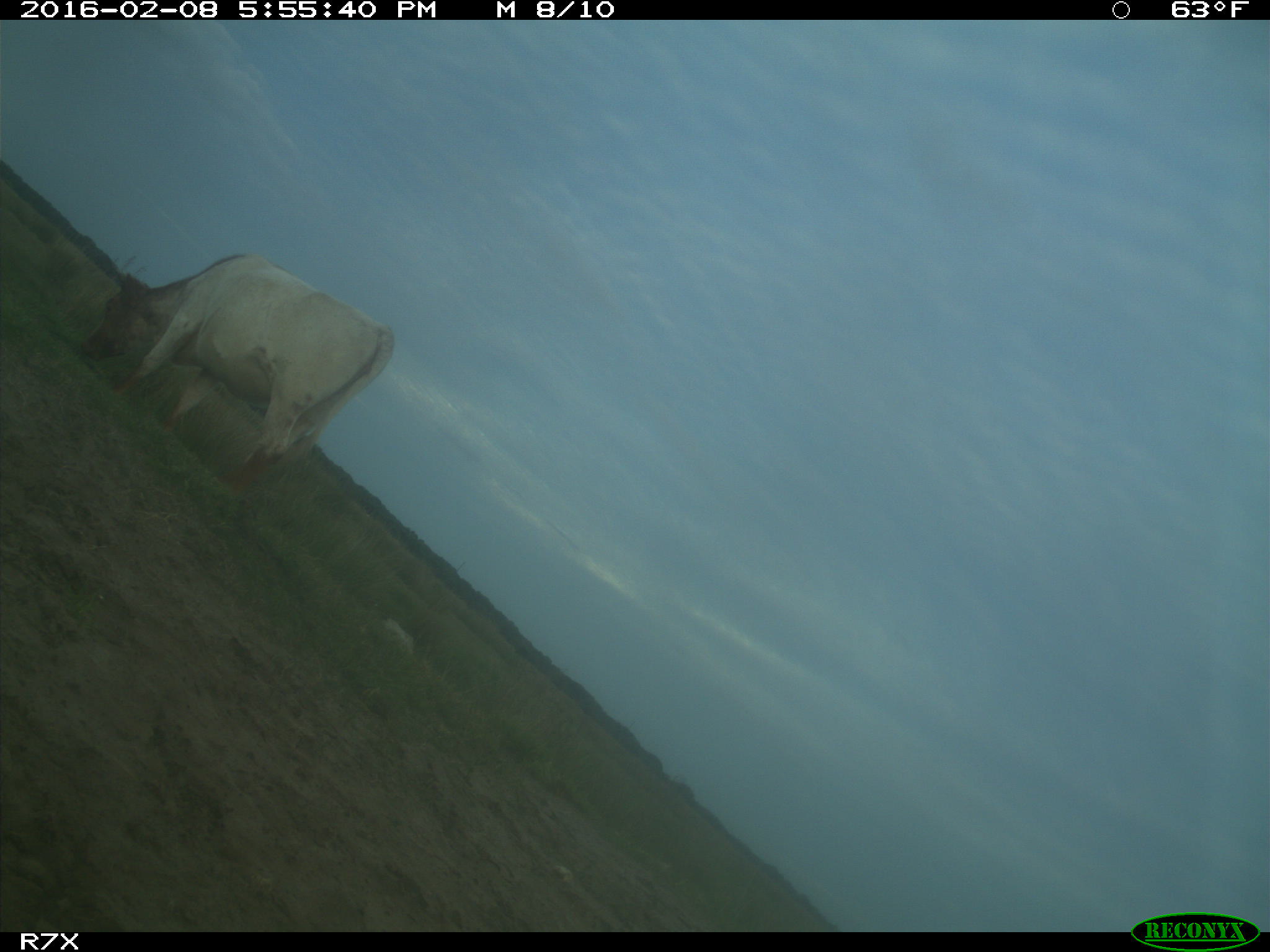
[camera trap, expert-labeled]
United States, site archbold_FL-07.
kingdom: Animalia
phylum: Chordata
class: Mammalia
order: Artiodactyla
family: Bovidae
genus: Bos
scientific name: Bos taurus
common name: domestic cow